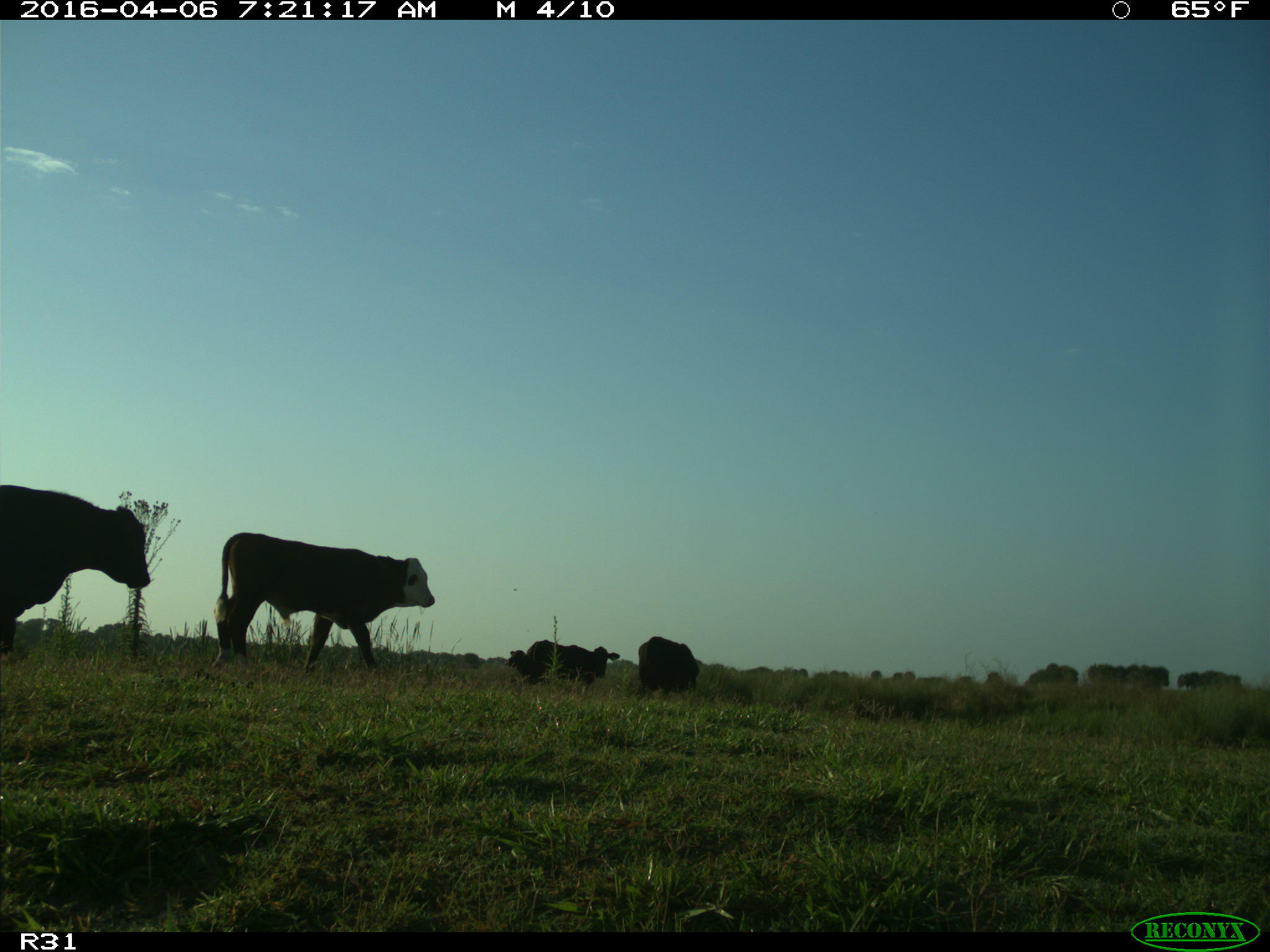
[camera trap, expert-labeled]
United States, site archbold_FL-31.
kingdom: Animalia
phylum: Chordata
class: Mammalia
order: Artiodactyla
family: Bovidae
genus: Bos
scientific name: Bos taurus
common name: domestic cow